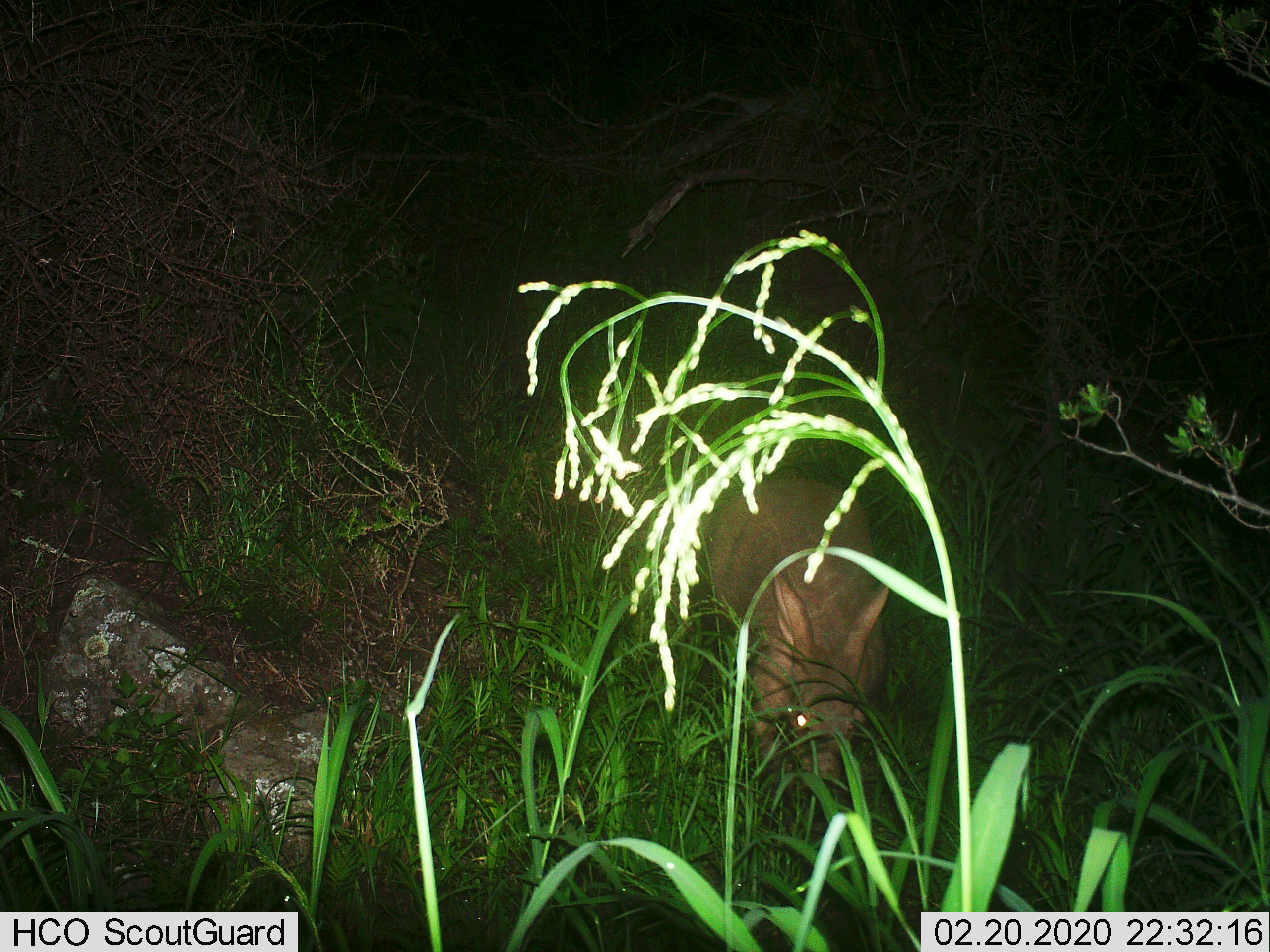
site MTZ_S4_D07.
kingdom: Animalia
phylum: Chordata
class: Mammalia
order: Tubulidentata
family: Orycteropodidae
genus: Orycteropus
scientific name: Orycteropus afer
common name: aardvark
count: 1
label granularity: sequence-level